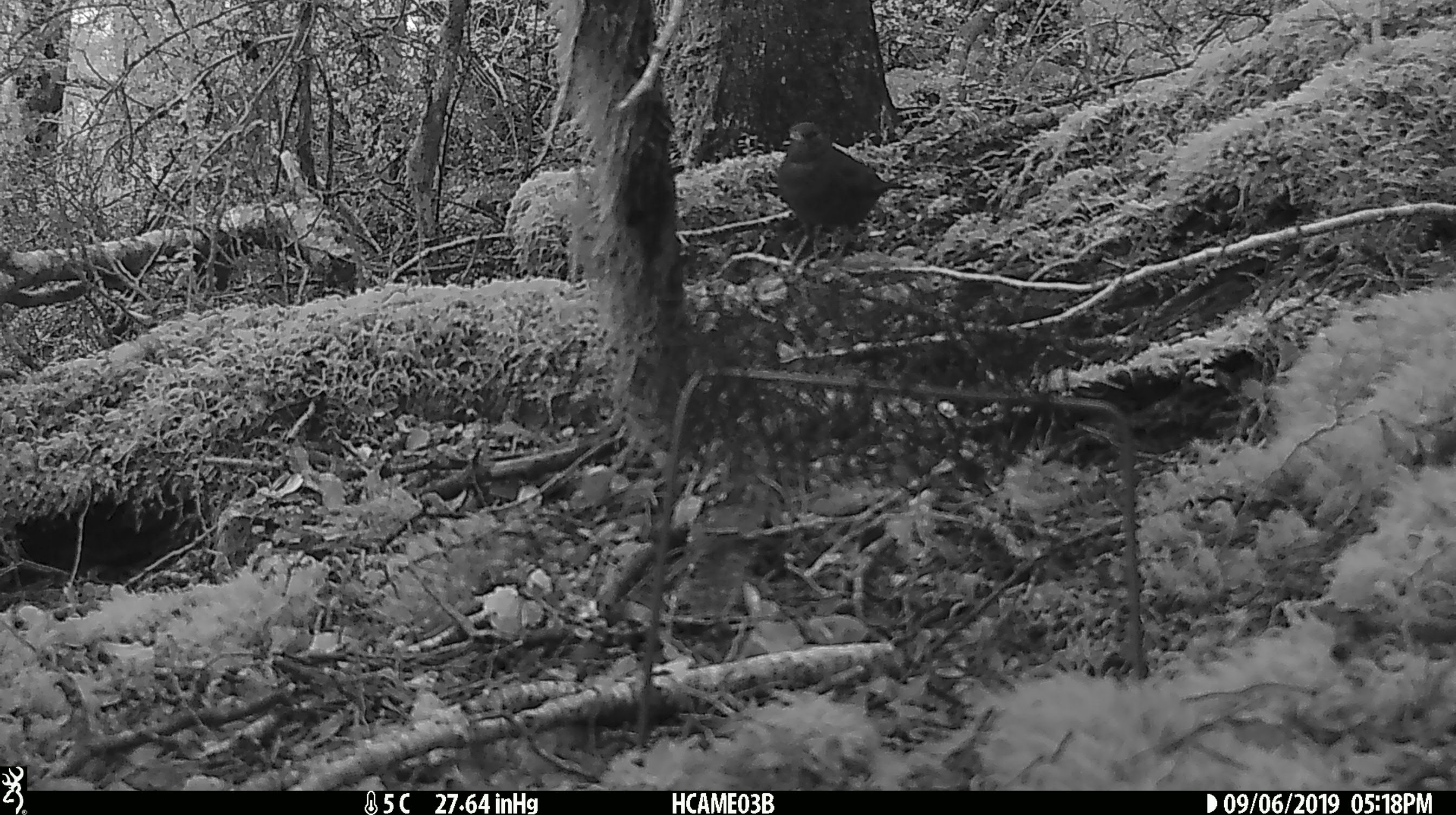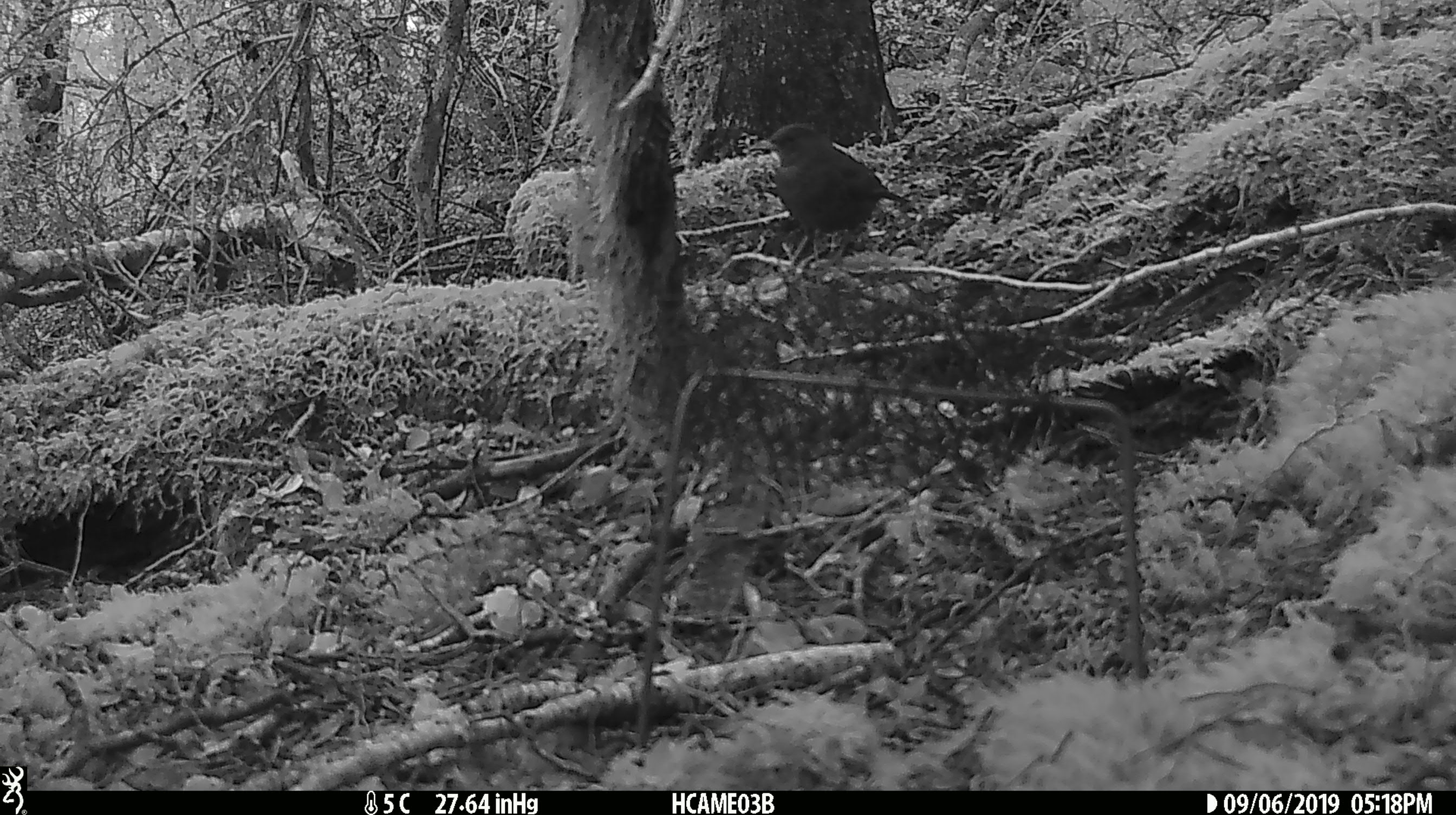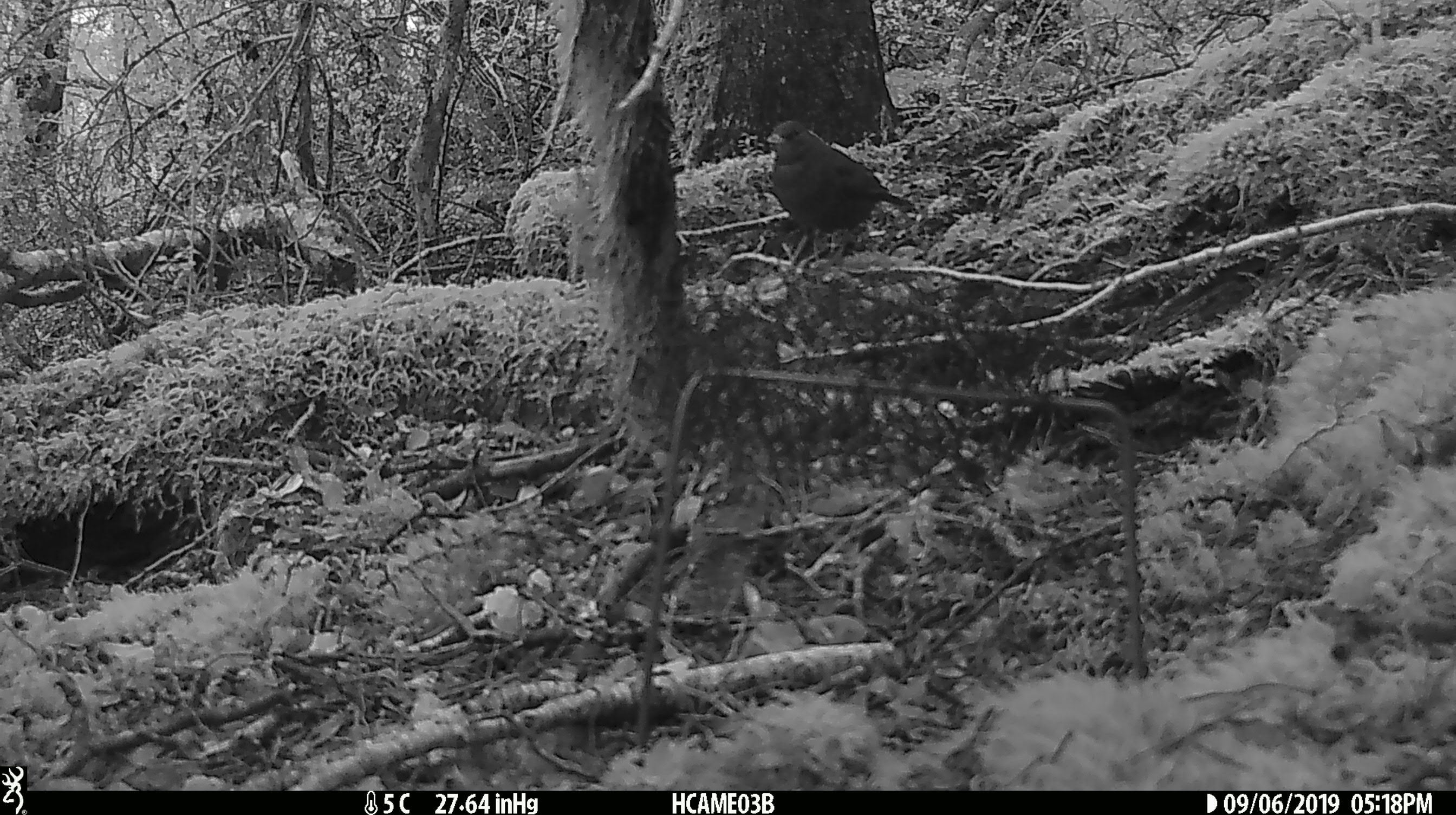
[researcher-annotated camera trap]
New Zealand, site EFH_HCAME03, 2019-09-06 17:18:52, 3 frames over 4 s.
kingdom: Animalia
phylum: Chordata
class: Aves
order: Passeriformes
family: Turdidae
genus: Turdus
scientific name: Turdus merula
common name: eurasian blackbird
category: blackbird